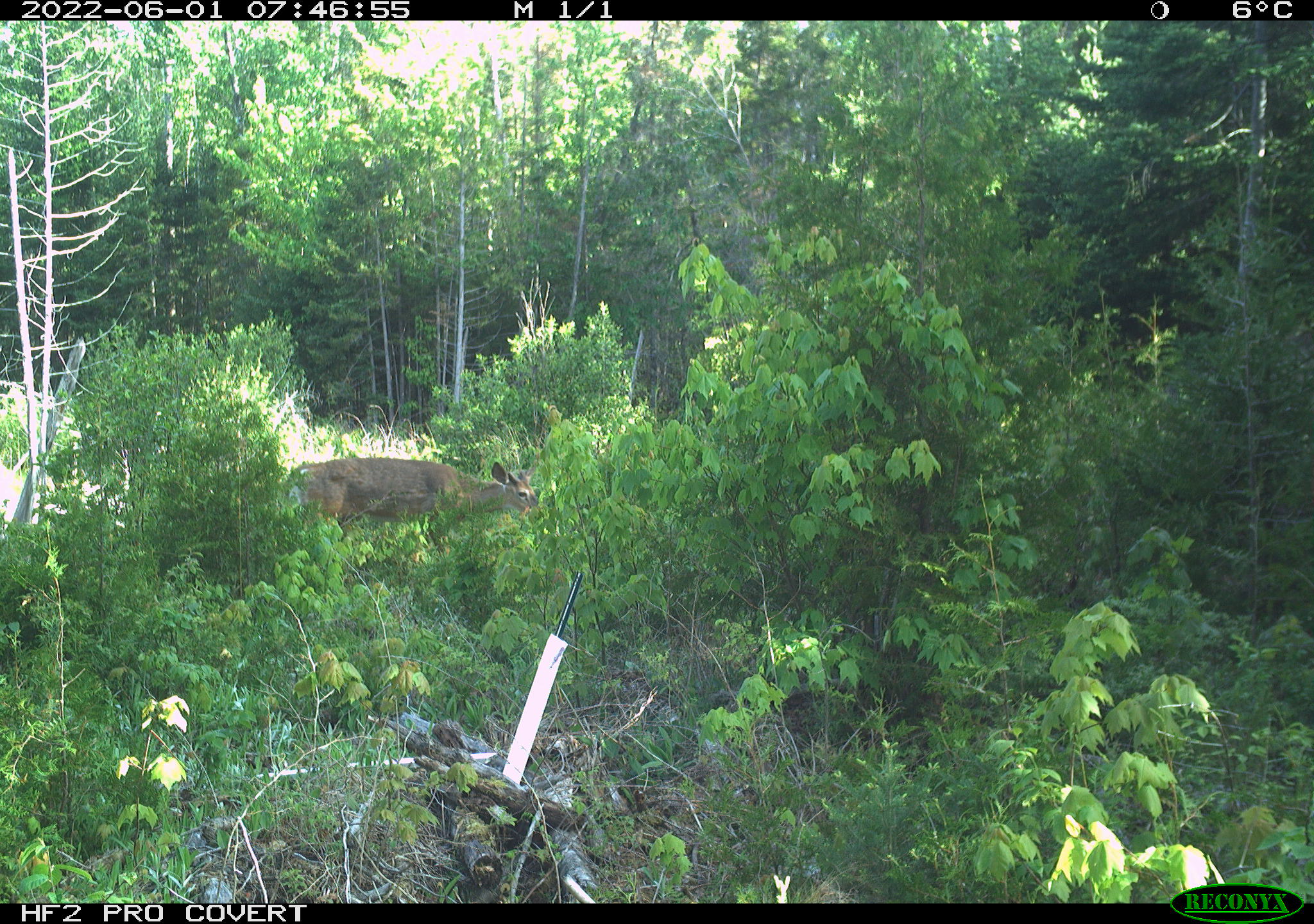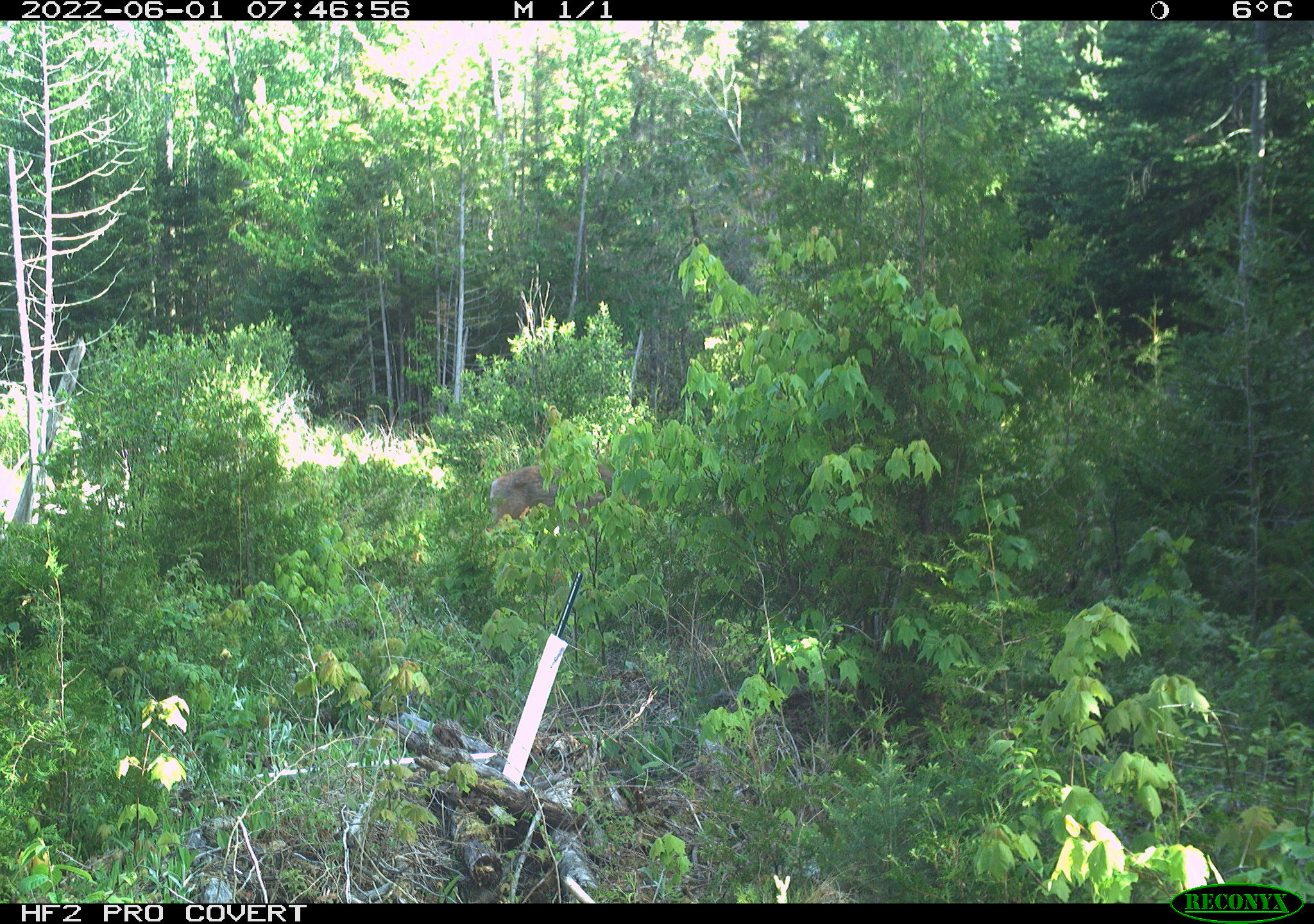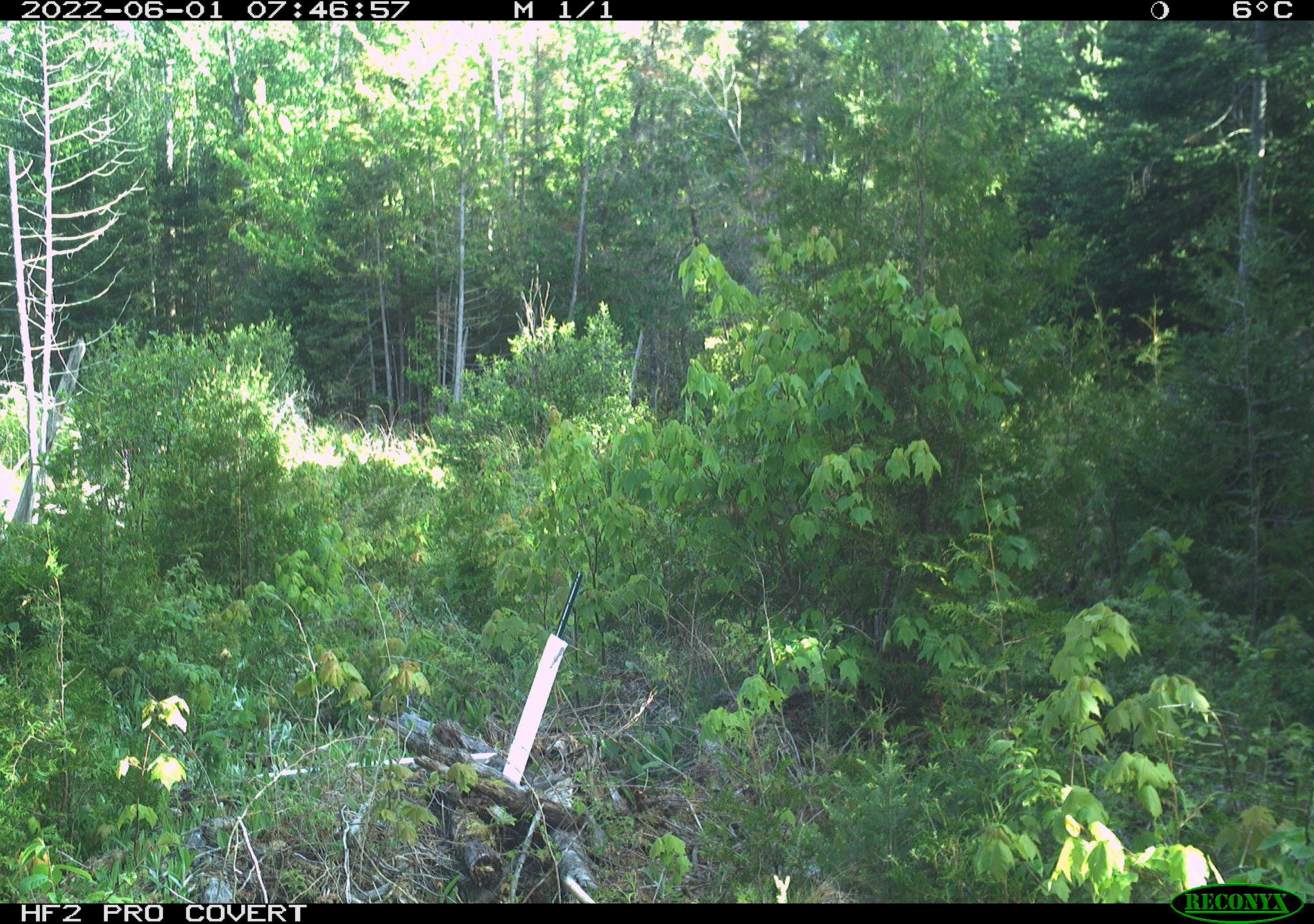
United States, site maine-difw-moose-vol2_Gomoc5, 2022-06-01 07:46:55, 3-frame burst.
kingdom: Animalia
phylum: Chordata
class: Mammalia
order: Artiodactyla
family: Cervidae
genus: Odocoileus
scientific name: Odocoileus virginianus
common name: white-tailed deer